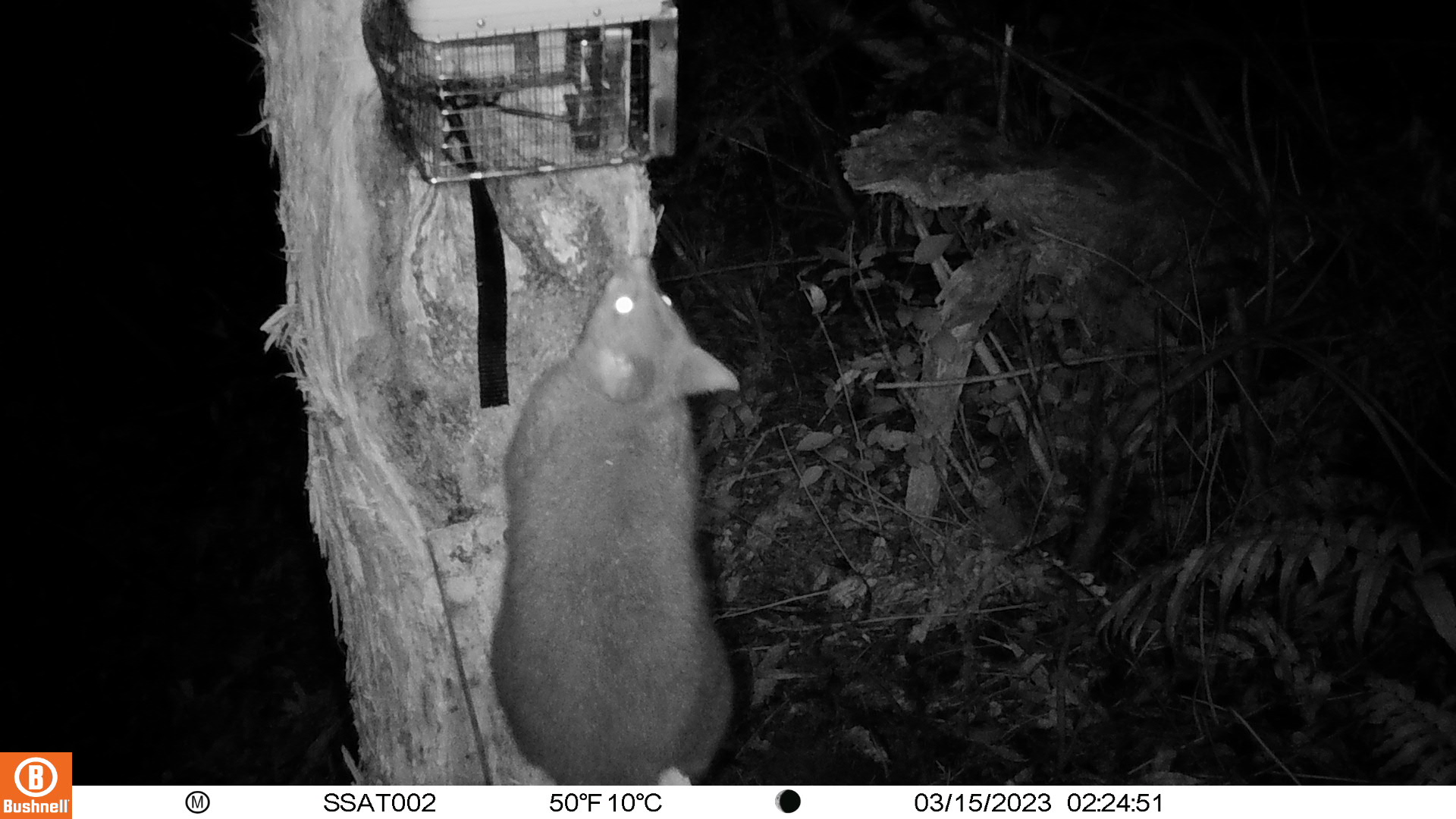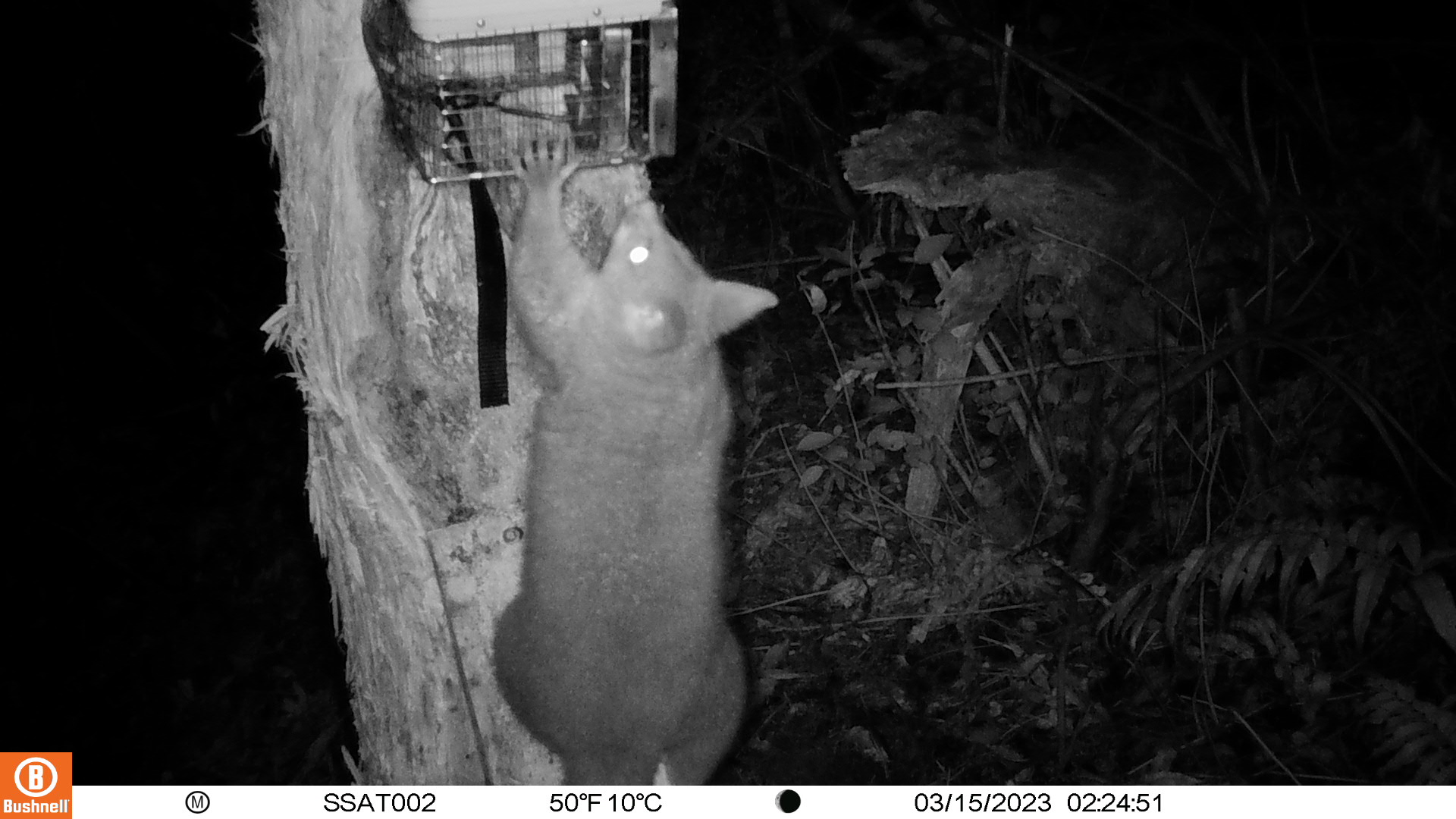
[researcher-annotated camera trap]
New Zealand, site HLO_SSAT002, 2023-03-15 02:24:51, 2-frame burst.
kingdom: Animalia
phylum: Chordata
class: Mammalia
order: Diprotodontia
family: Phalangeridae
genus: Trichosurus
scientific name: Trichosurus vulpecula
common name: common brushtail possum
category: possum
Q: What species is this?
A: Possum (common brushtail possum) (Trichosurus vulpecula).